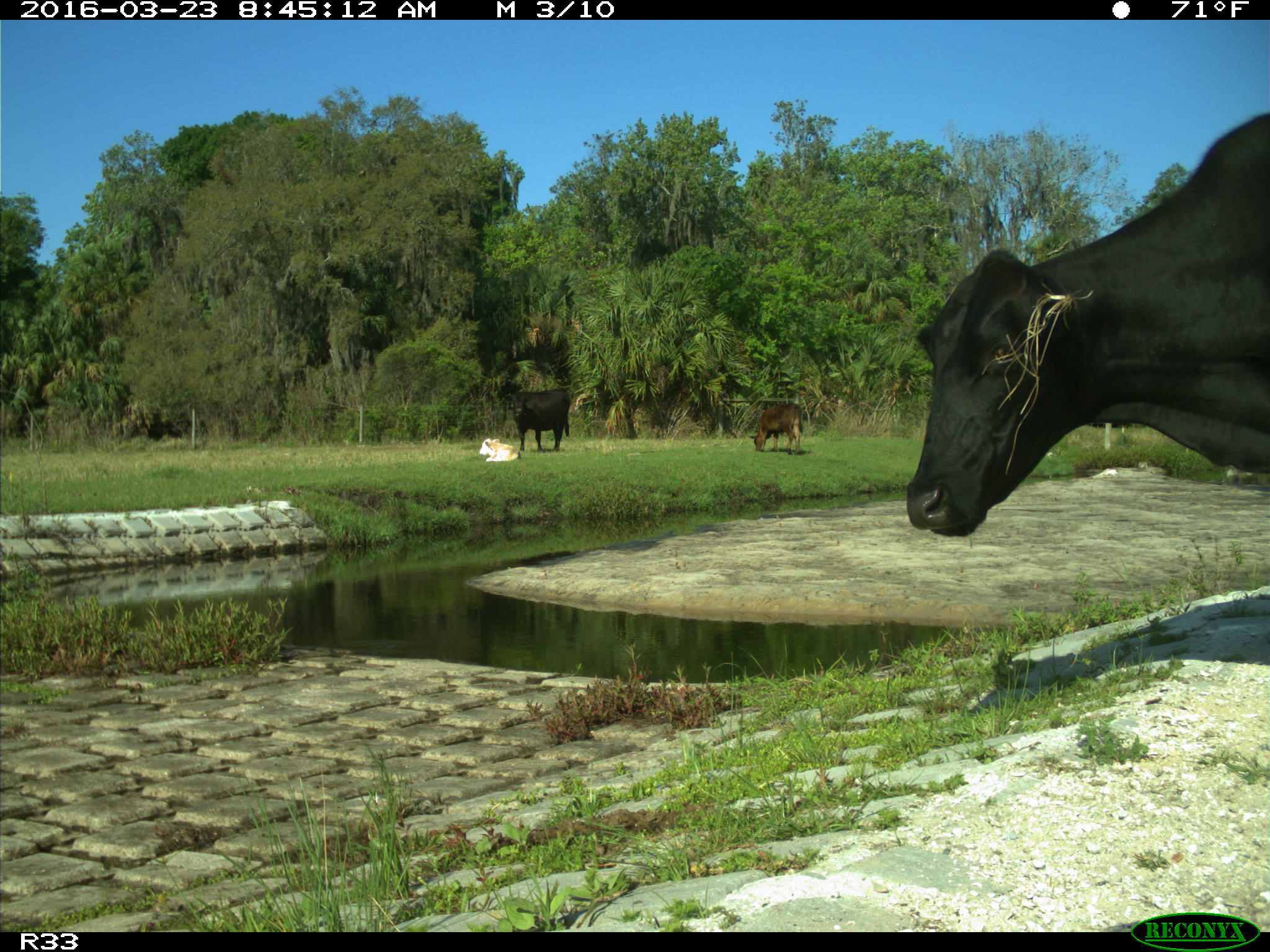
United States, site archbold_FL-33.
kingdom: Animalia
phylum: Chordata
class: Mammalia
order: Artiodactyla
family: Bovidae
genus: Bos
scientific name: Bos taurus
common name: domestic cow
Bos taurus (domestic cow).